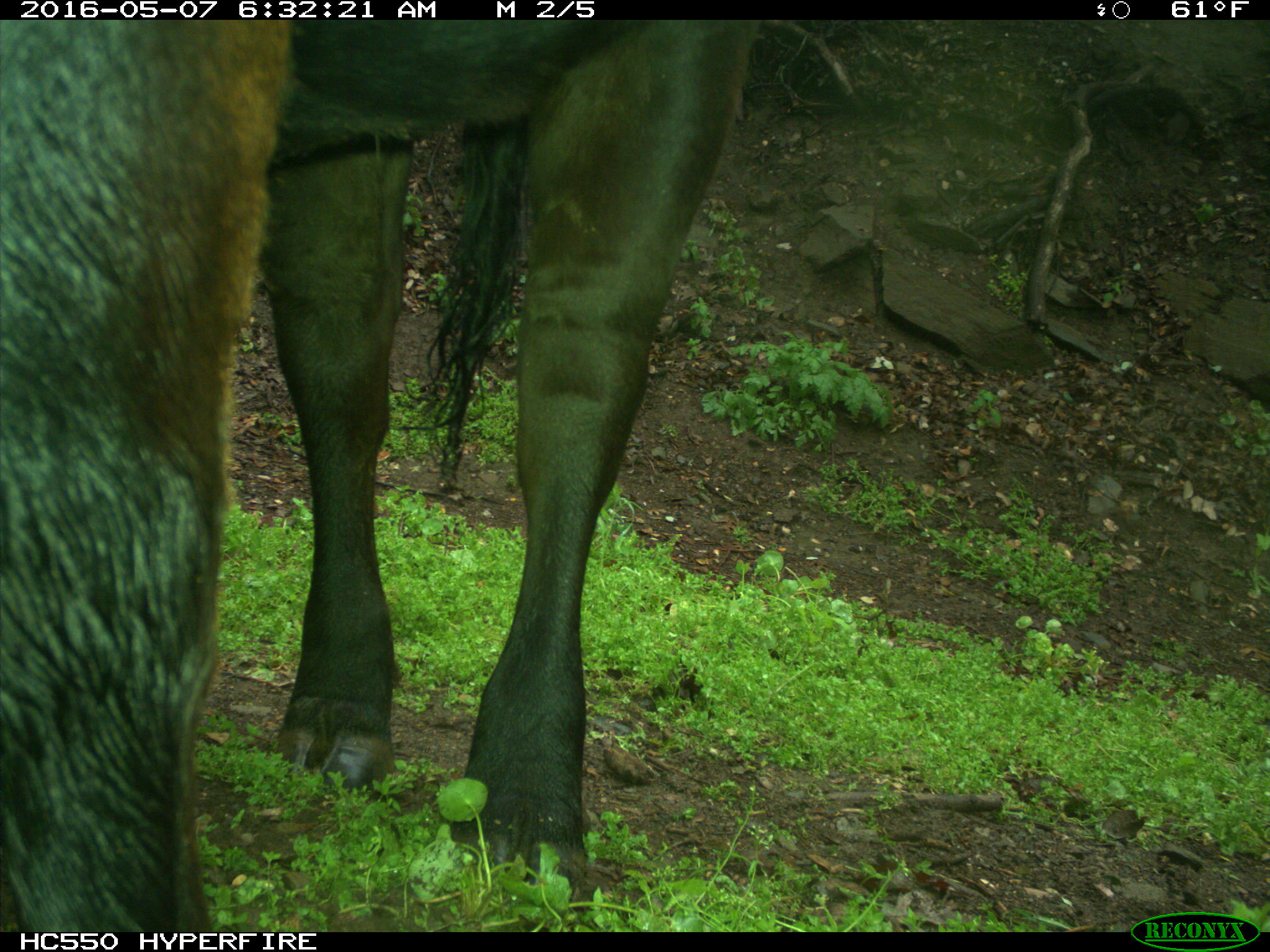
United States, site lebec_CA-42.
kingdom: Animalia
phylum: Chordata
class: Mammalia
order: Artiodactyla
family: Bovidae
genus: Bos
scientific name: Bos taurus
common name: domestic cow